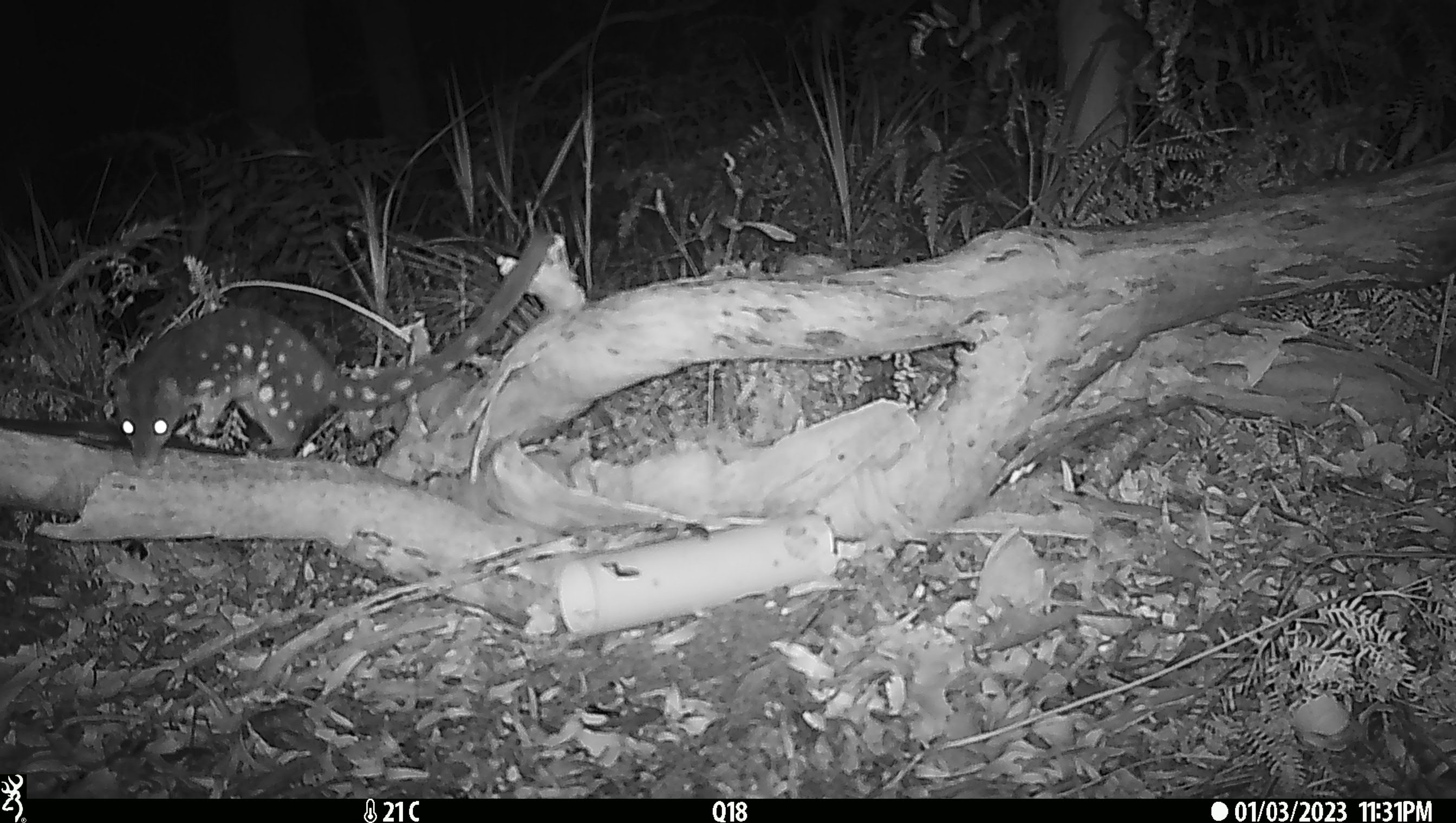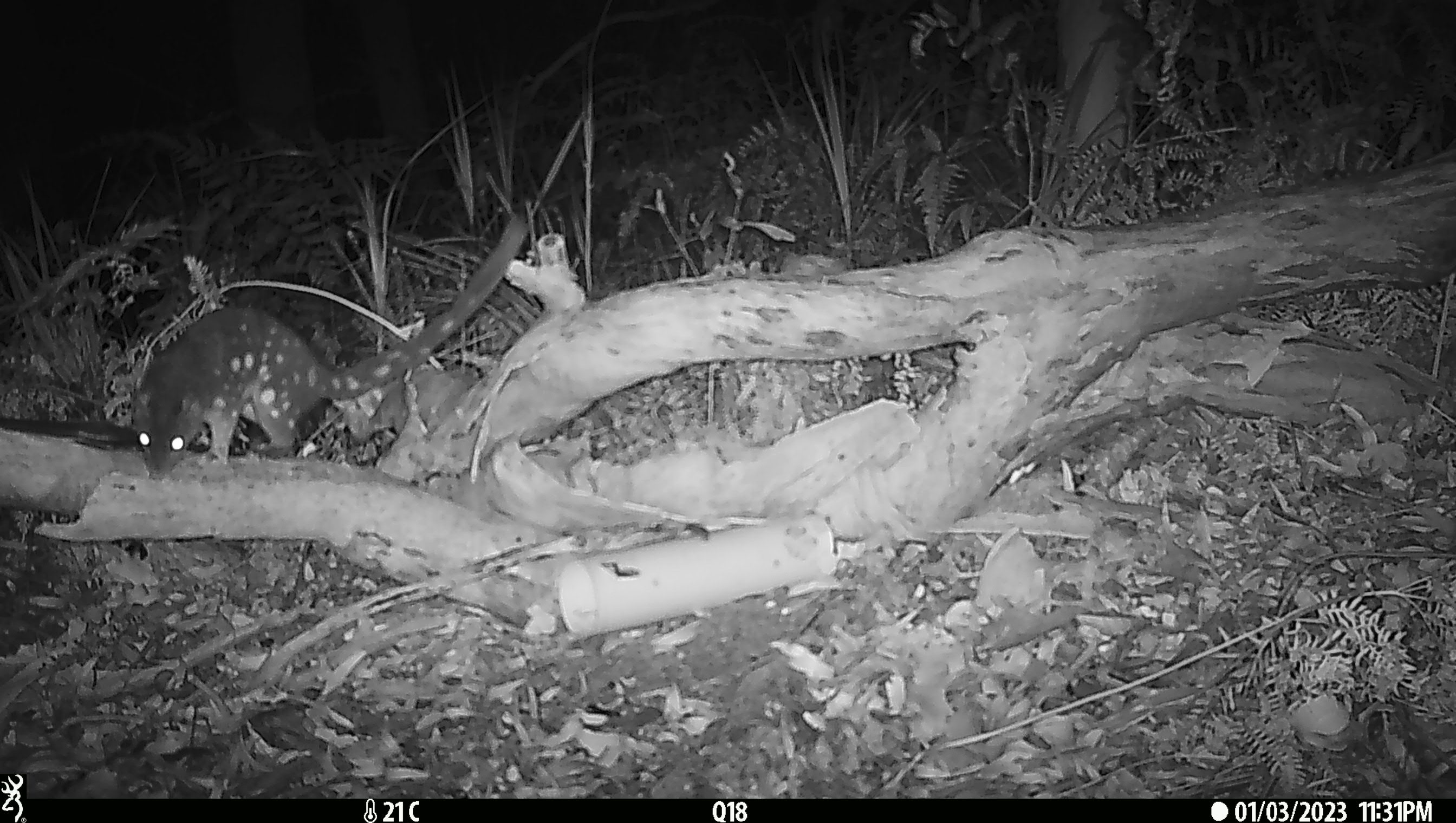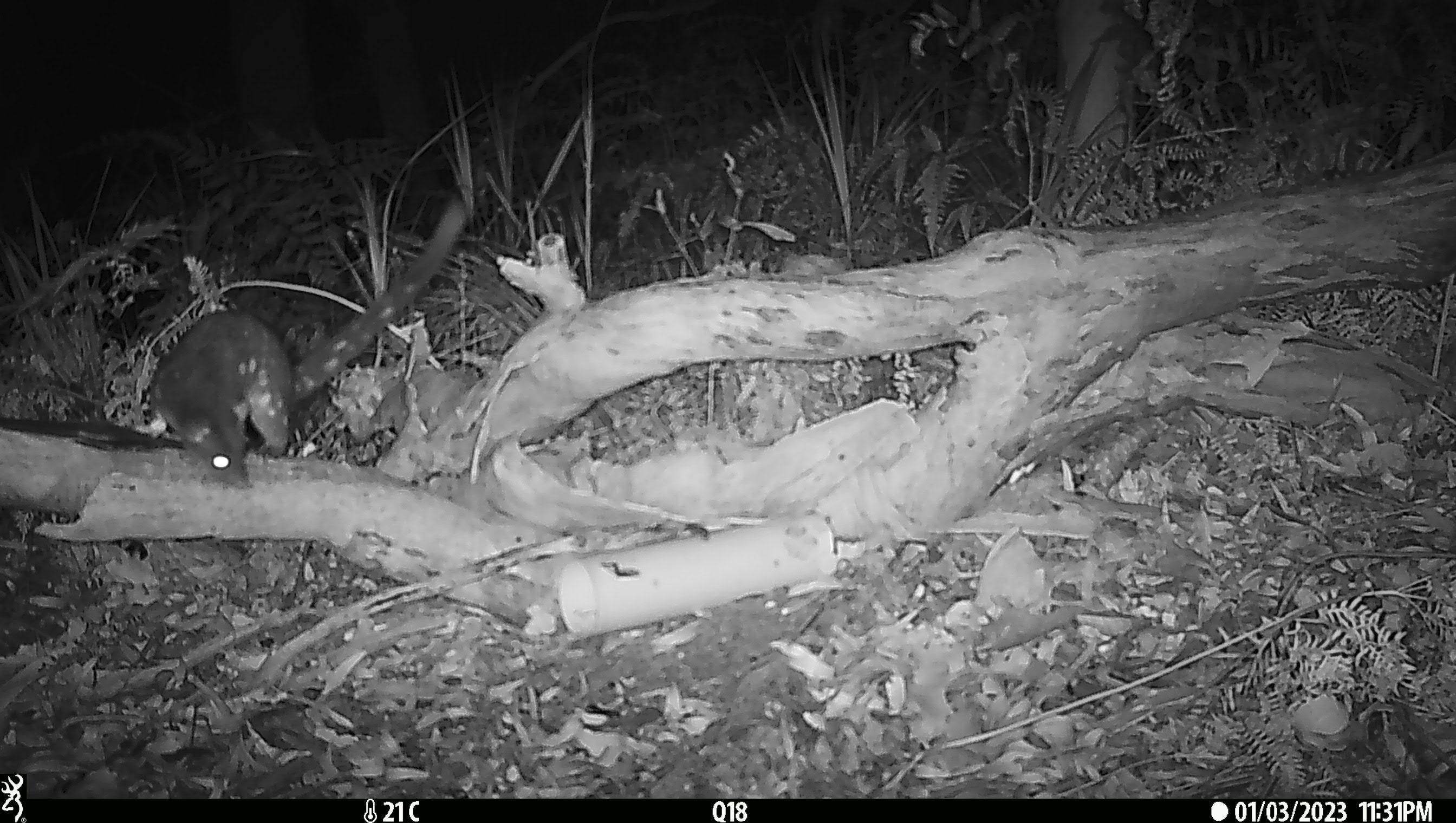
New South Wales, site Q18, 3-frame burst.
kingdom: Animalia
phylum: Chordata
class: Mammalia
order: Dasyuromorphia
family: Dasyuridae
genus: Dasyurus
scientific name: Dasyurus maculatus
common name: spotted-tailed quoll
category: quoll